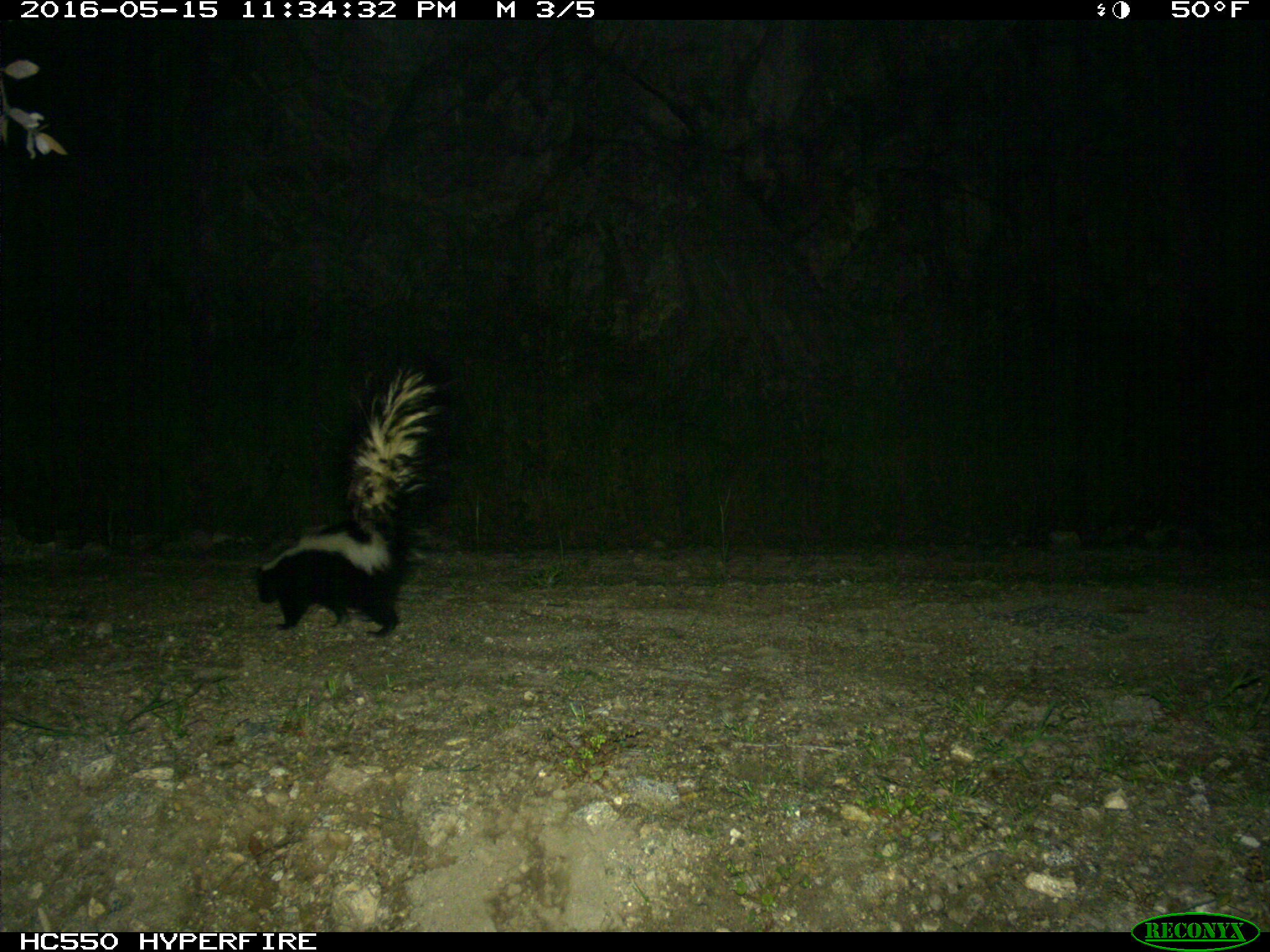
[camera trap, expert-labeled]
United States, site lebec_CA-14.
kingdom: Animalia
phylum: Chordata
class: Mammalia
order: Carnivora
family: Mephitidae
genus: Mephitis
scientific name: Mephitis mephitis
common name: striped skunk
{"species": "Mephitis mephitis (striped skunk)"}